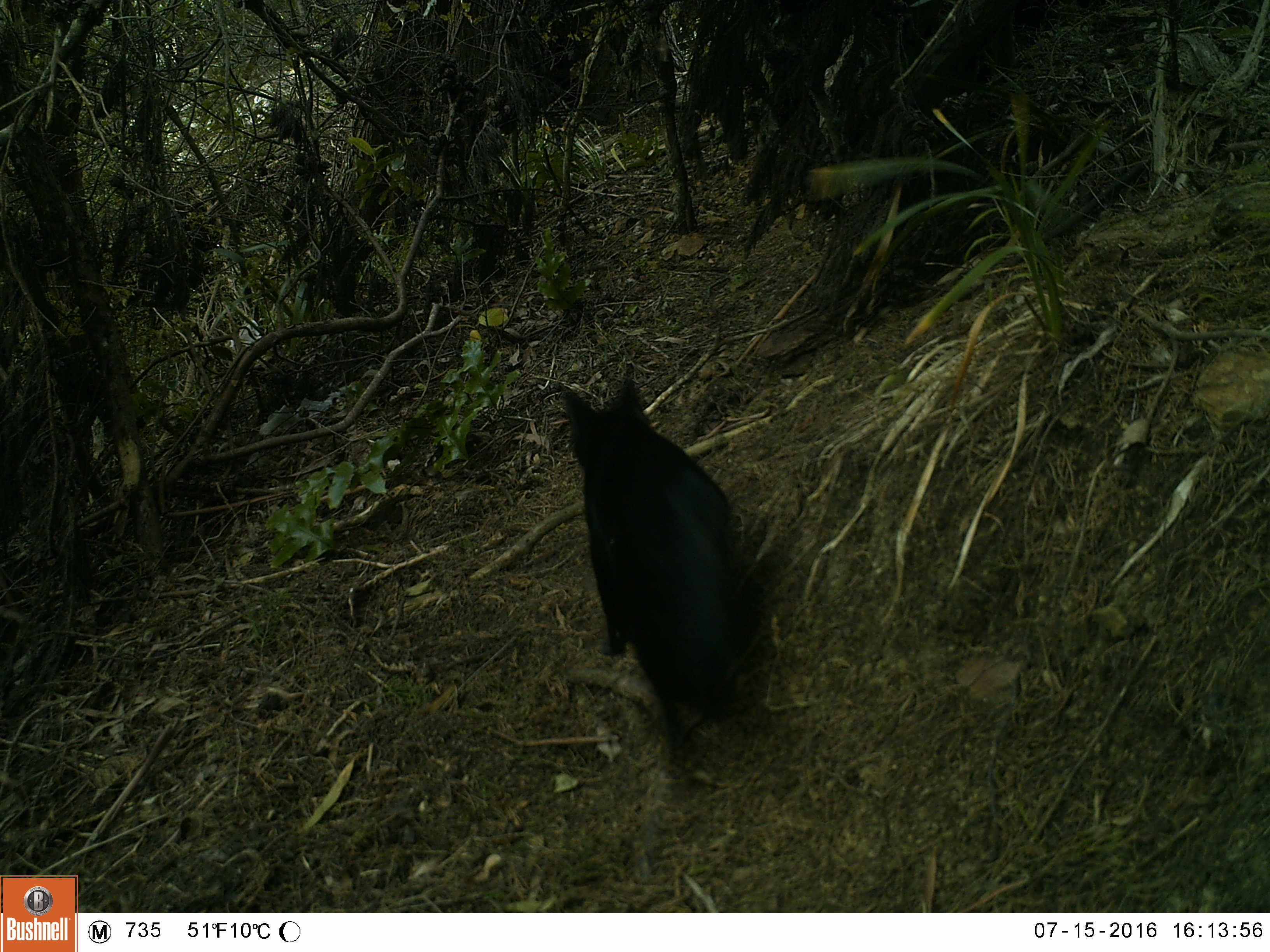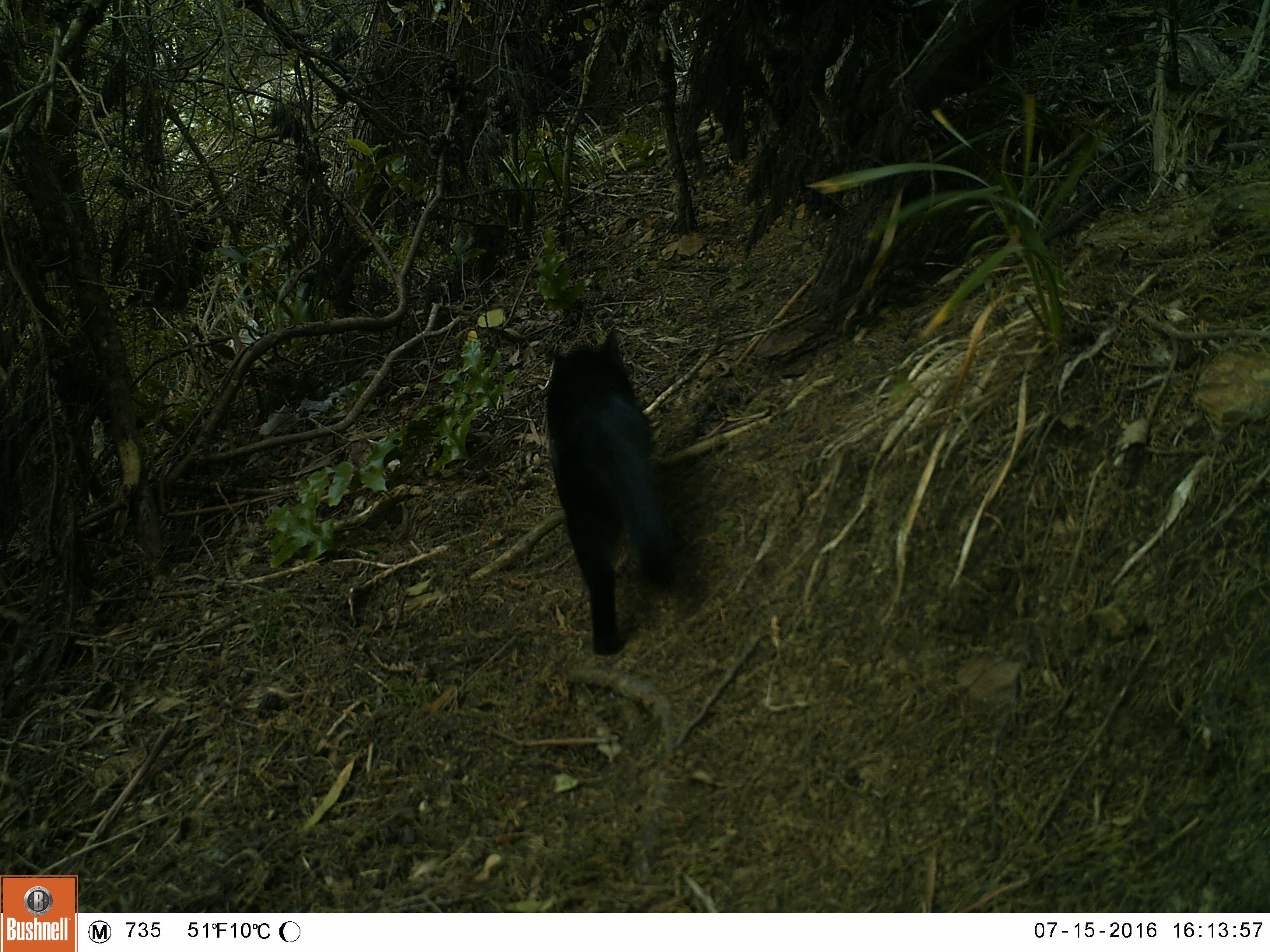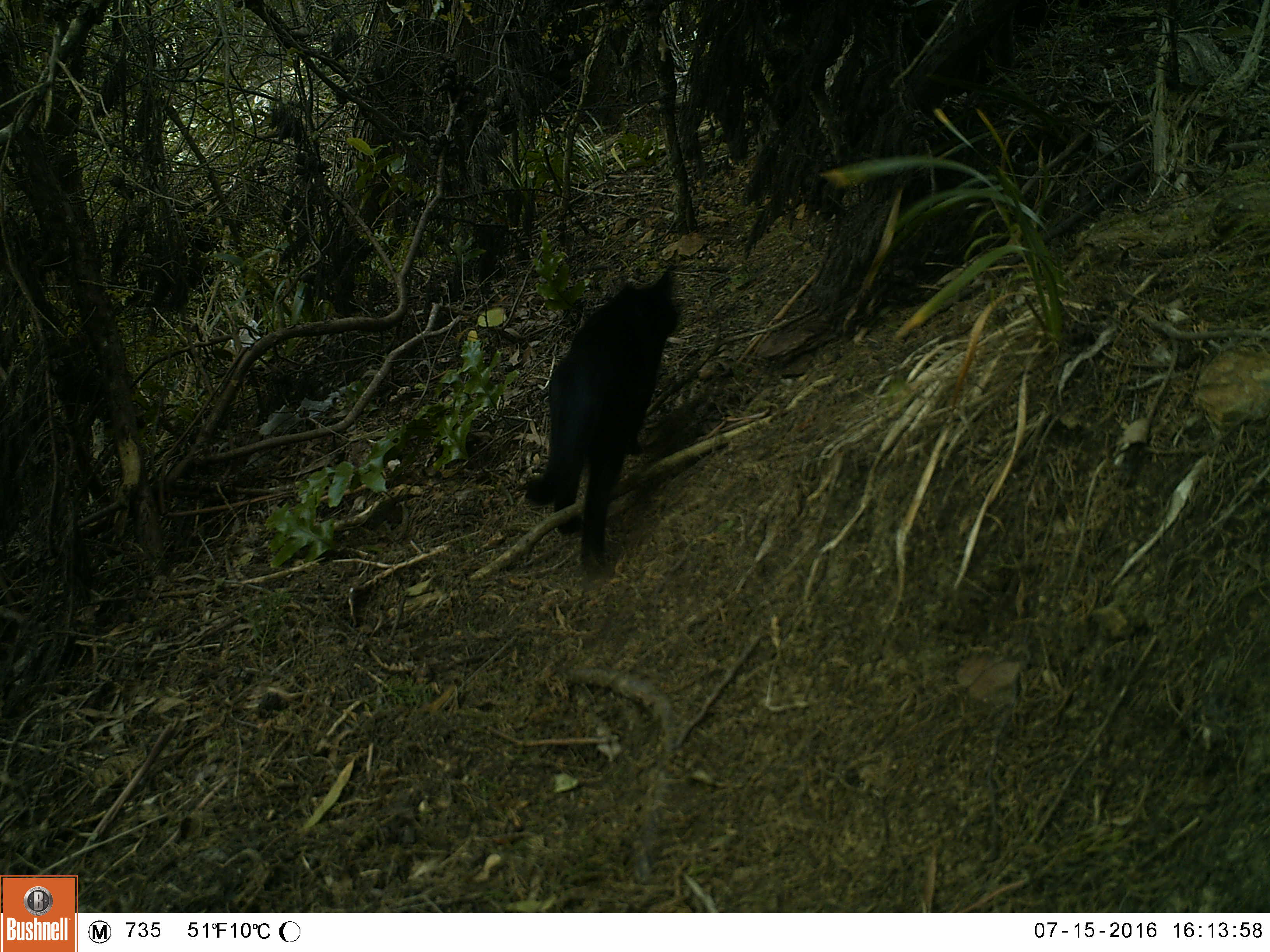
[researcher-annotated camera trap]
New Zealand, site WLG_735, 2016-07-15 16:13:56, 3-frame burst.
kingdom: Animalia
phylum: Chordata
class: Mammalia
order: Carnivora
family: Felidae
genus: Felis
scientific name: Felis catus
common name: domestic cat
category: cat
Cat (domestic cat) (Felis catus).